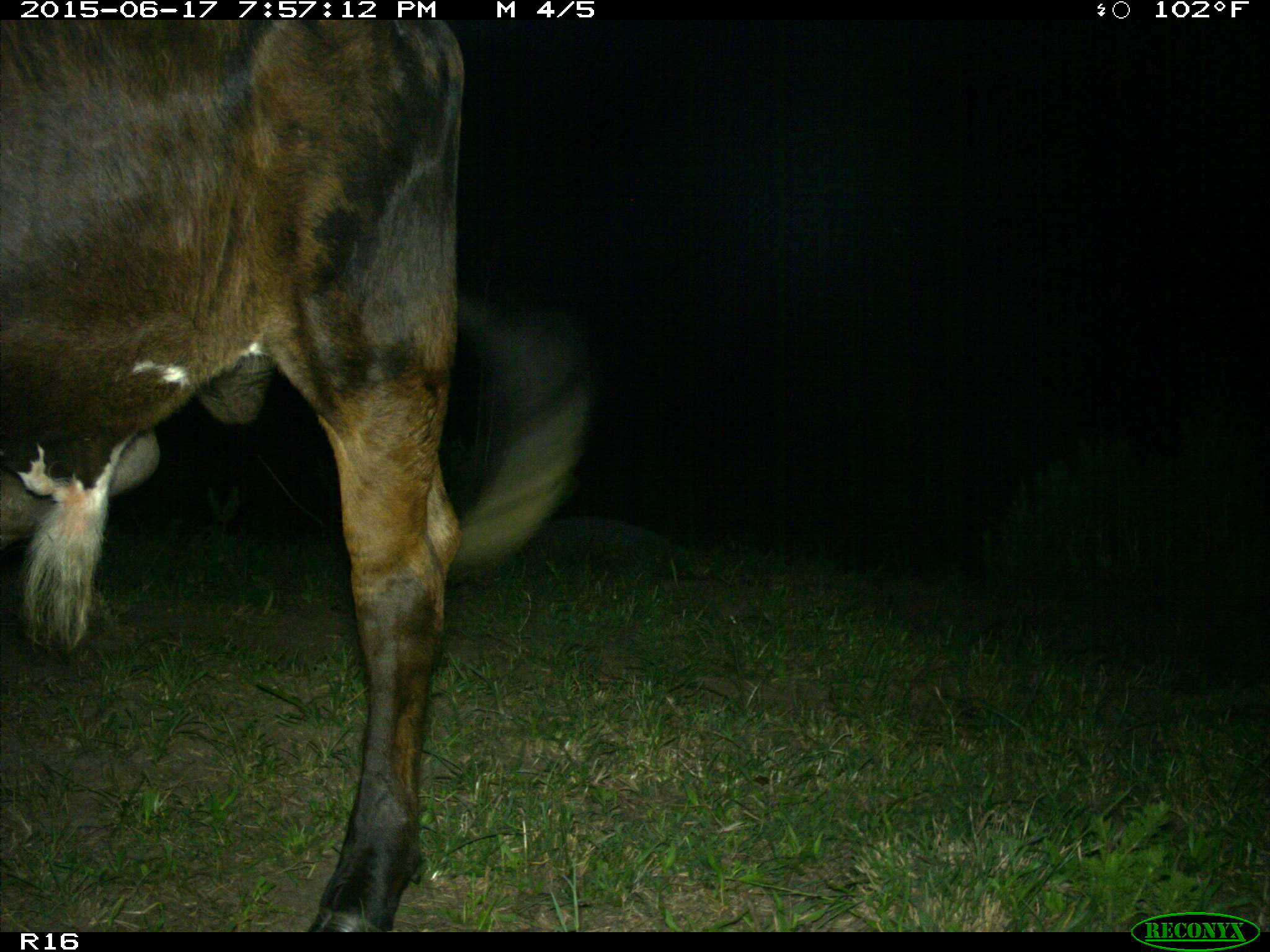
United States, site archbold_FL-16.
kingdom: Animalia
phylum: Chordata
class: Mammalia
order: Artiodactyla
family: Bovidae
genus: Bos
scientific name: Bos taurus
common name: domestic cow